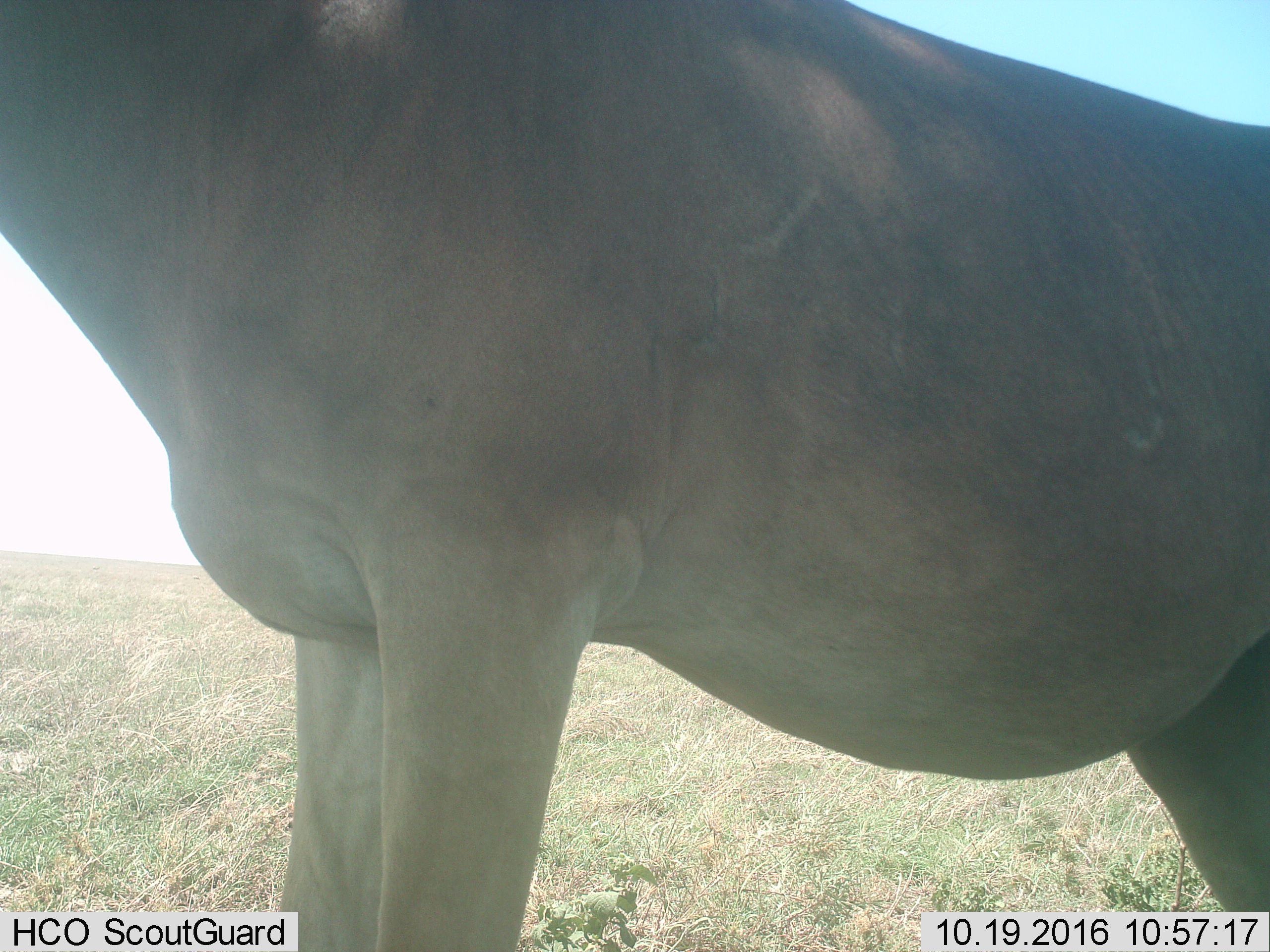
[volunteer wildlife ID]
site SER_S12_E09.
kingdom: Animalia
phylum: Chordata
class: Mammalia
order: Artiodactyla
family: Bovidae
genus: Alcelaphus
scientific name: Alcelaphus buselaphus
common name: hartebeest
Hartebeest (Alcelaphus buselaphus), count 1. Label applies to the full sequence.